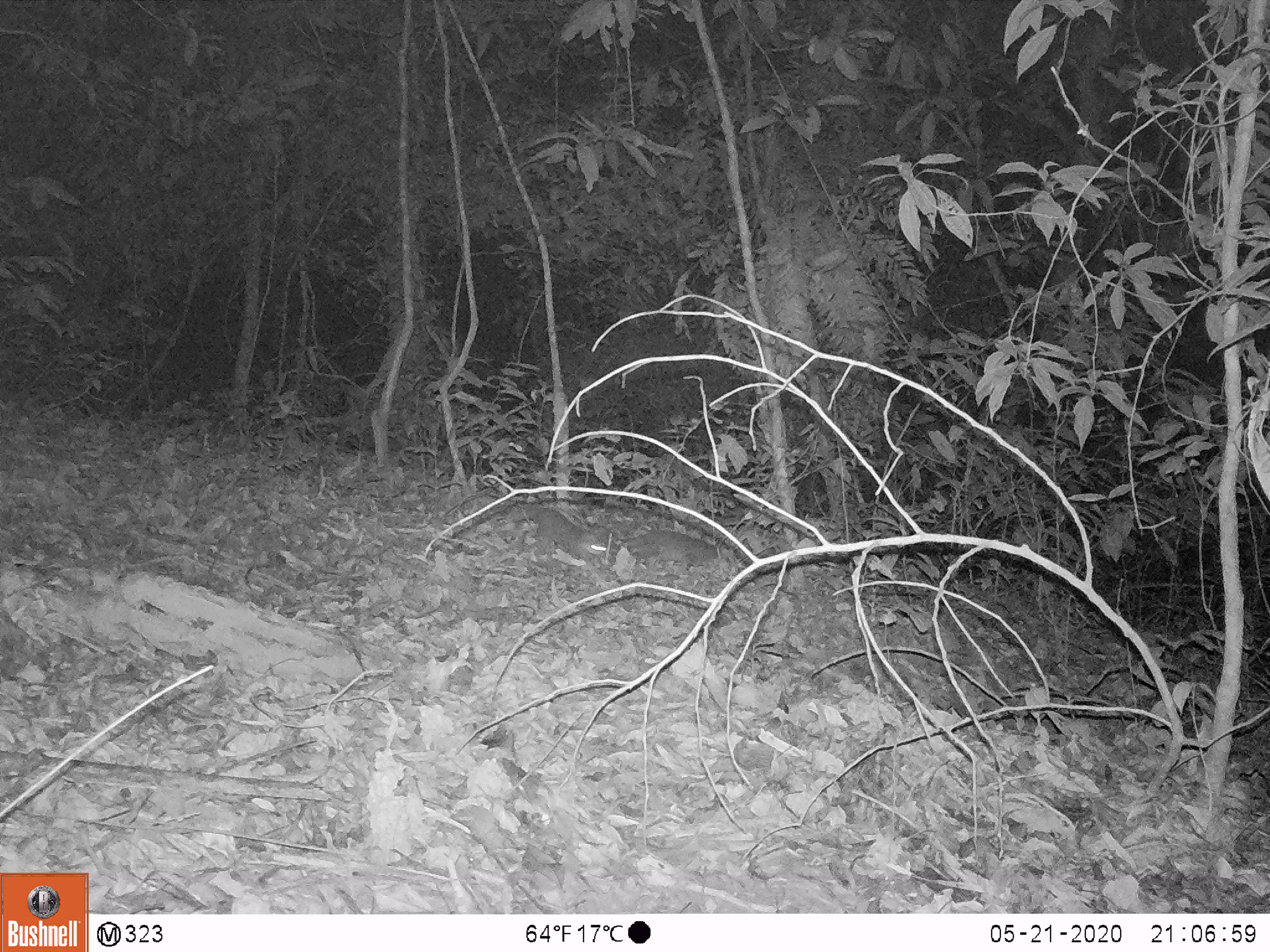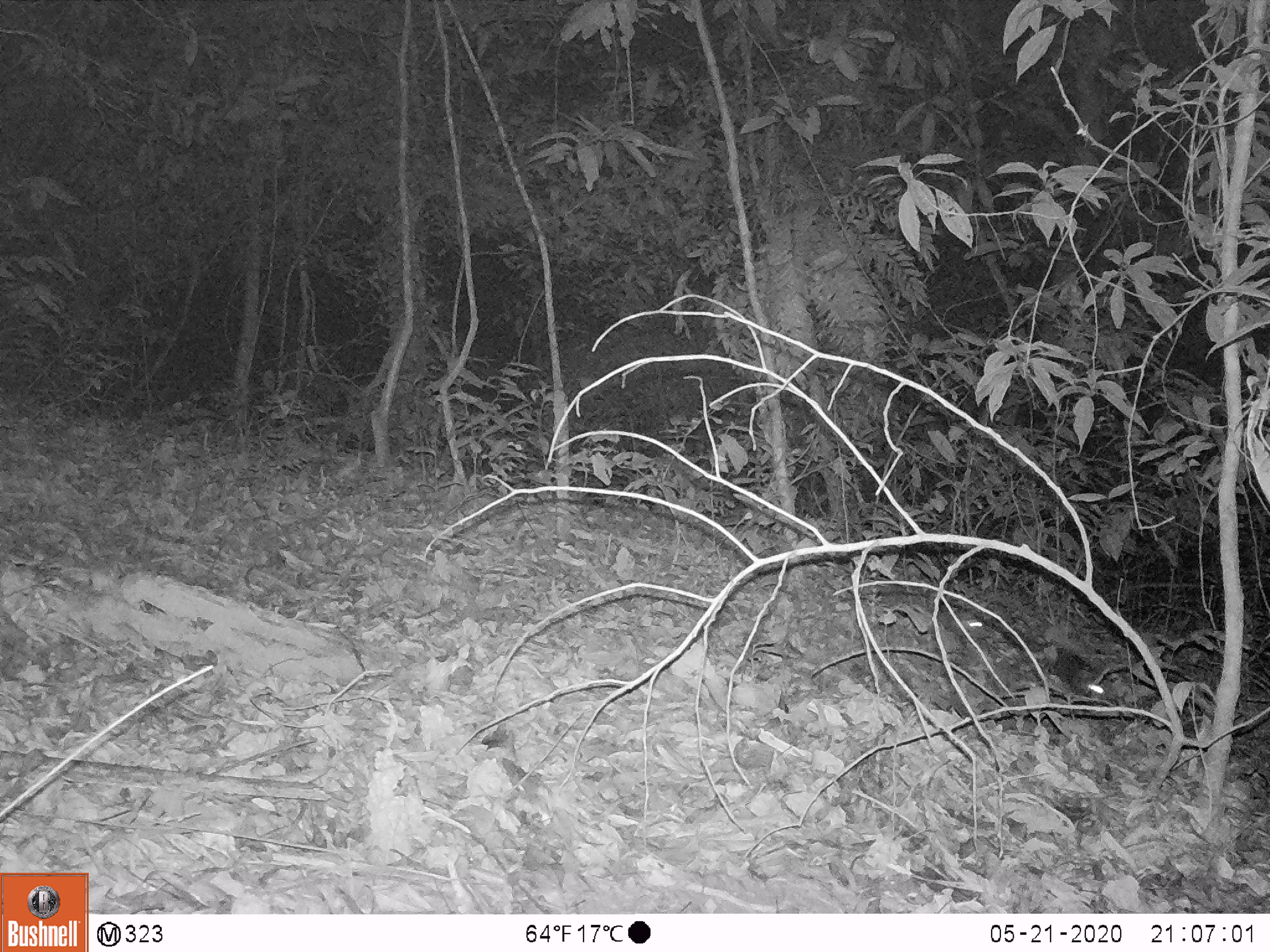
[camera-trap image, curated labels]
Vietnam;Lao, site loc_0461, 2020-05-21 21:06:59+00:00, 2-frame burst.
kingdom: Animalia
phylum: Chordata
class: Mammalia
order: Carnivora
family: Mustelidae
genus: Melogale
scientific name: Melogale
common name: ferret badger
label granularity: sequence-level